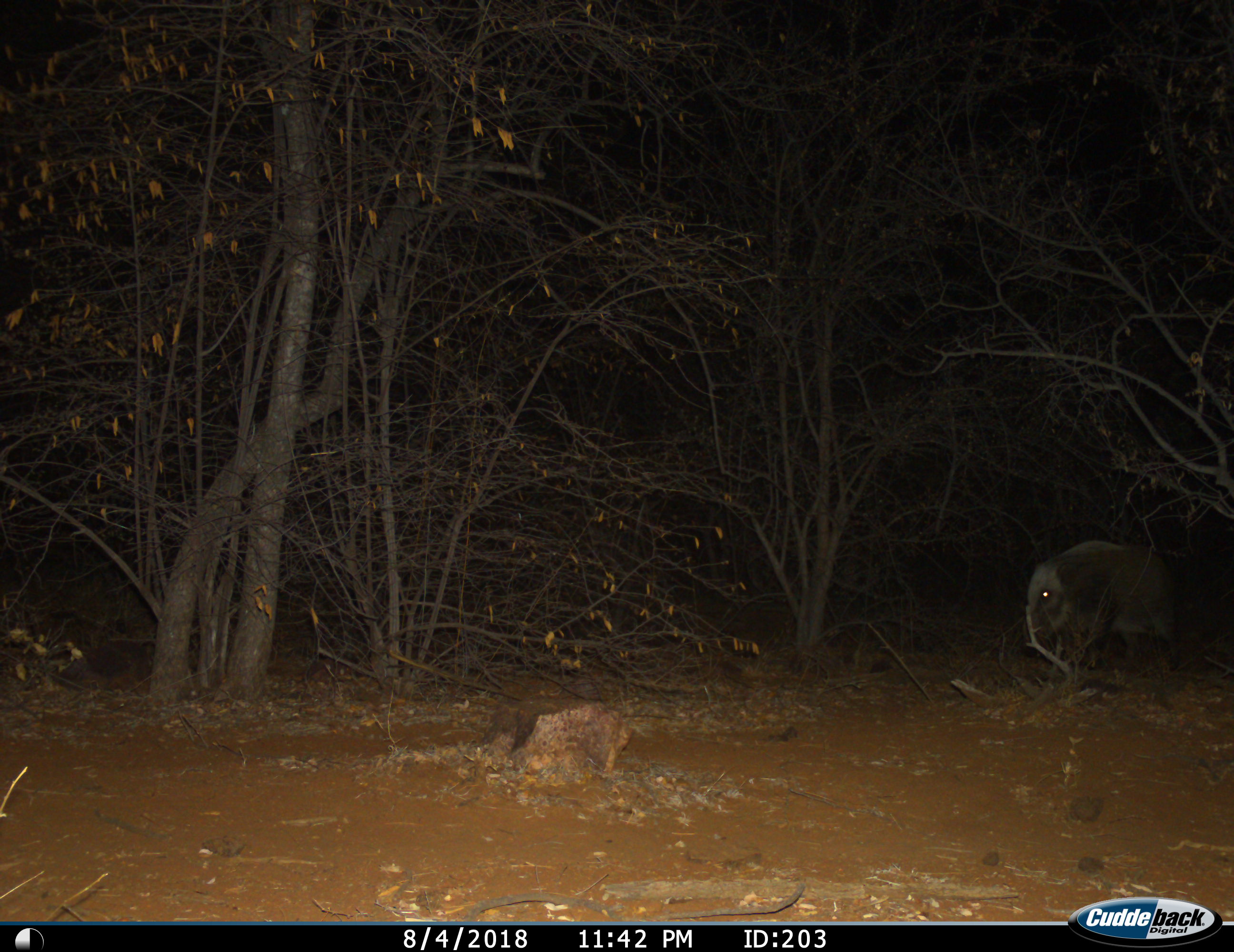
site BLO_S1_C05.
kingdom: Animalia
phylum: Chordata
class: Mammalia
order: Artiodactyla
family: Suidae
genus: Potamochoerus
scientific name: Potamochoerus larvatus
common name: bushpig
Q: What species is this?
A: Bushpig (Potamochoerus larvatus).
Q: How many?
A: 1.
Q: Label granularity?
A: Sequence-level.